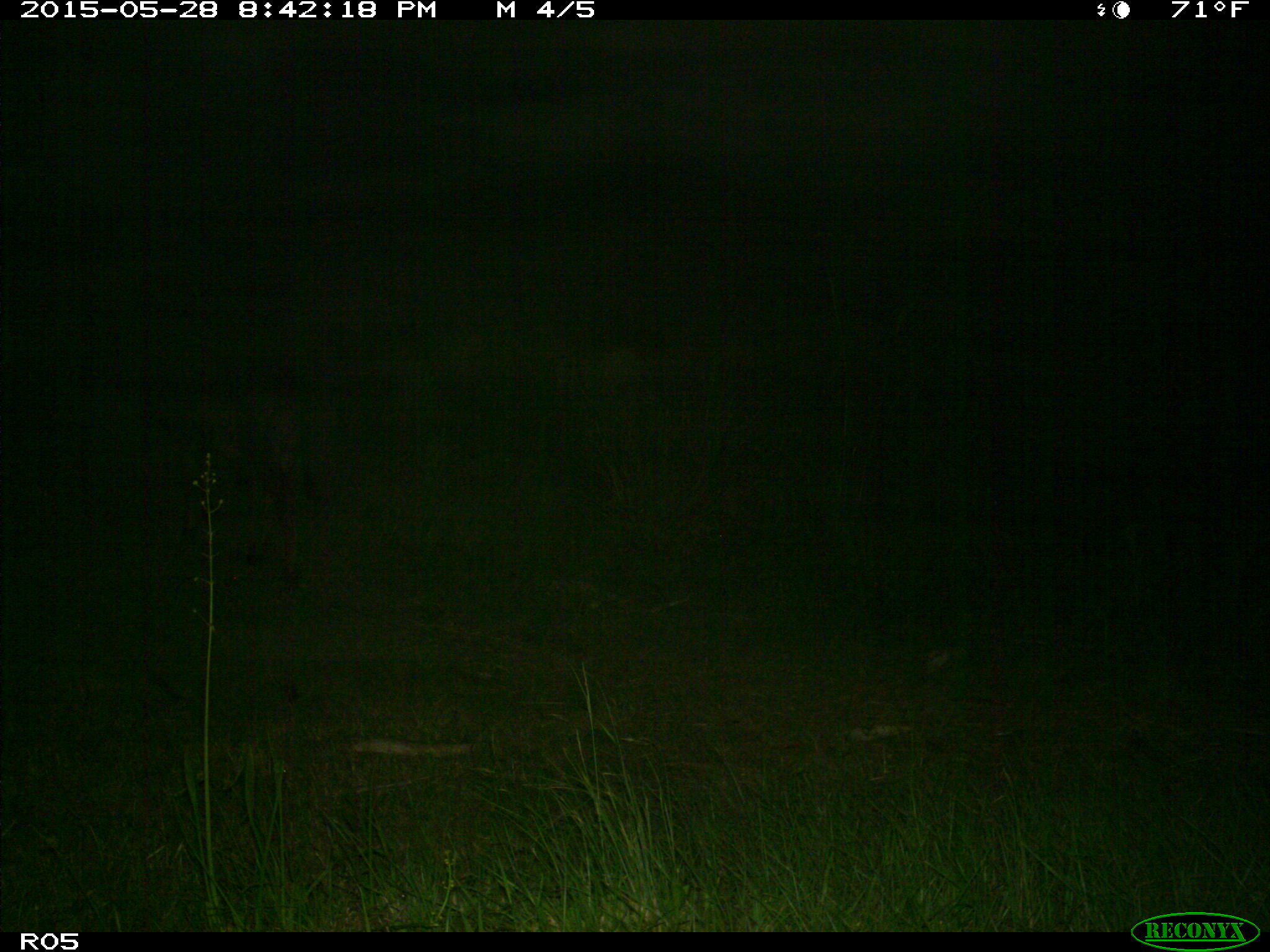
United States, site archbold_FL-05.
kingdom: Animalia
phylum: Chordata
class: Mammalia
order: Artiodactyla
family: Bovidae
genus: Bos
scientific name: Bos taurus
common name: domestic cow